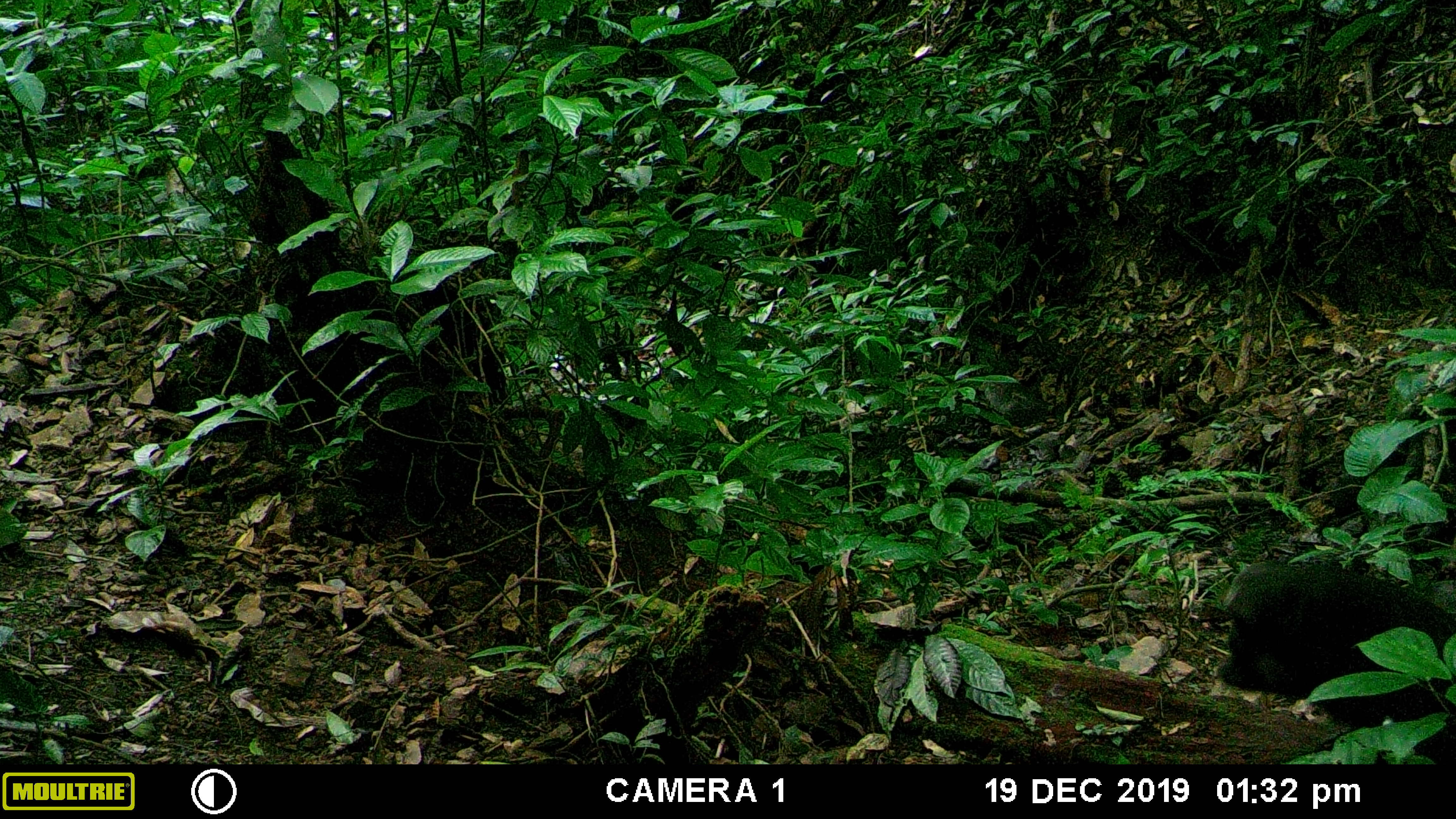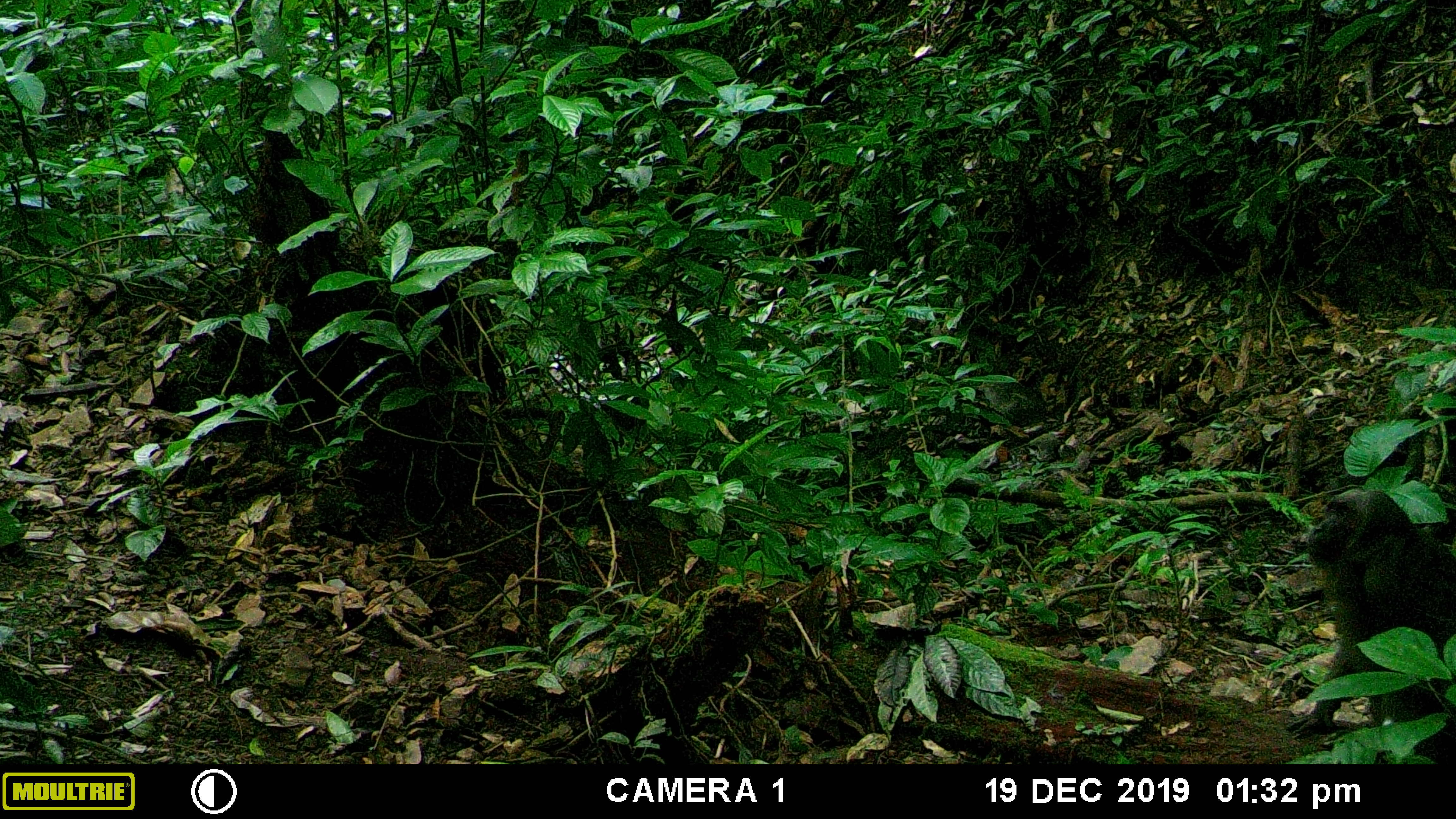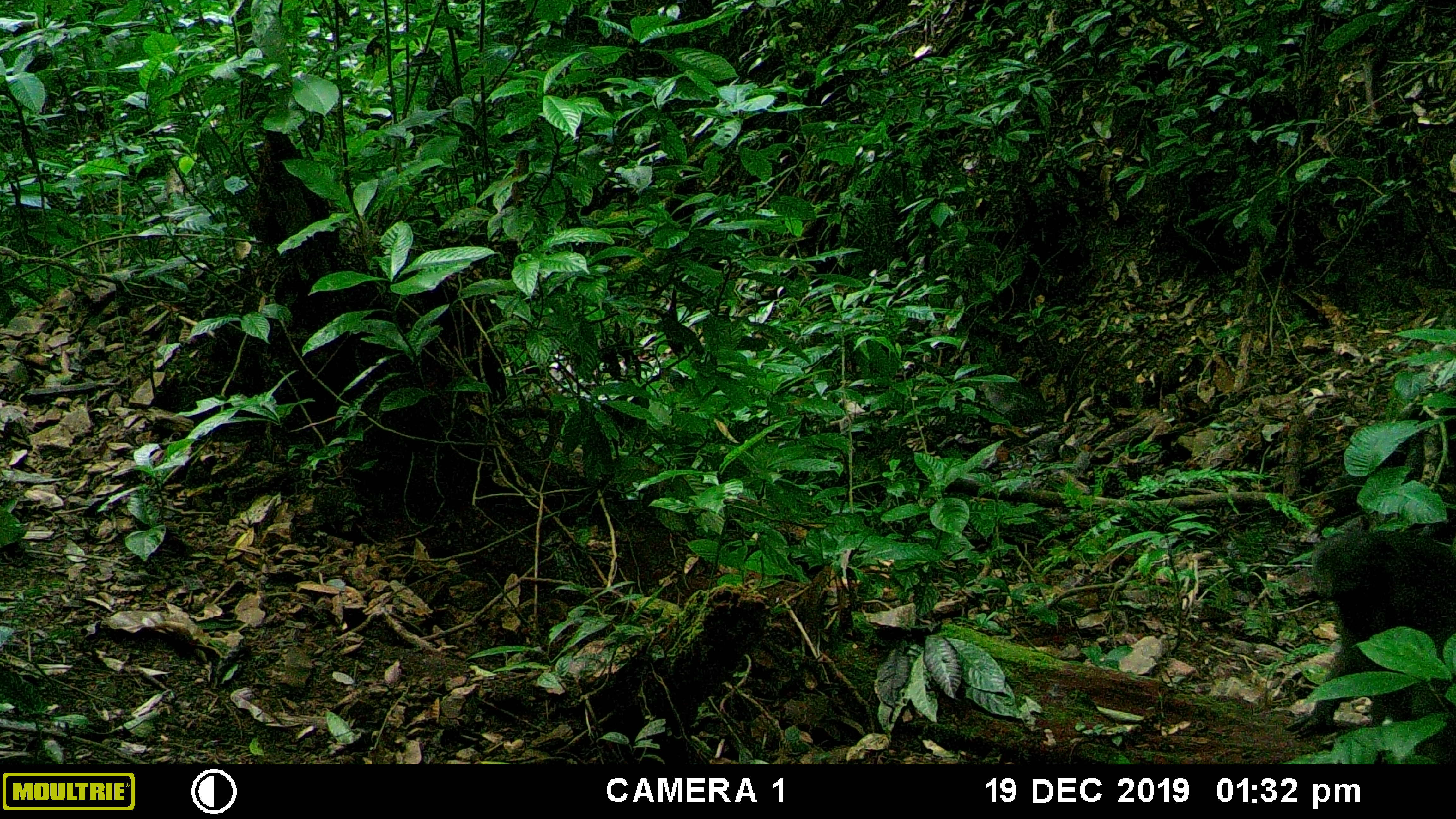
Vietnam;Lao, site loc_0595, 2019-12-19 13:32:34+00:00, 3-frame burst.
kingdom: Animalia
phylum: Chordata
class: Mammalia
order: Primates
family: Cercopithecidae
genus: Macaca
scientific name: Macaca arctoides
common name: stump-tailed macaque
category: stump tailed macaque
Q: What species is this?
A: Stump tailed macaque (stump-tailed macaque) (Macaca arctoides).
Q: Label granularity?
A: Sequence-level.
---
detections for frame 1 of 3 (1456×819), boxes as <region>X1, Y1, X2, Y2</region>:
stump tailed macaque: <region>1213, 560, 1455, 763</region>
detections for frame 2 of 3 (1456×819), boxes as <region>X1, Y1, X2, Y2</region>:
stump tailed macaque: <region>1285, 487, 1455, 763</region>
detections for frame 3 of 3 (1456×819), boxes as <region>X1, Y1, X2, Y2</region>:
stump tailed macaque: <region>1282, 529, 1455, 763</region>